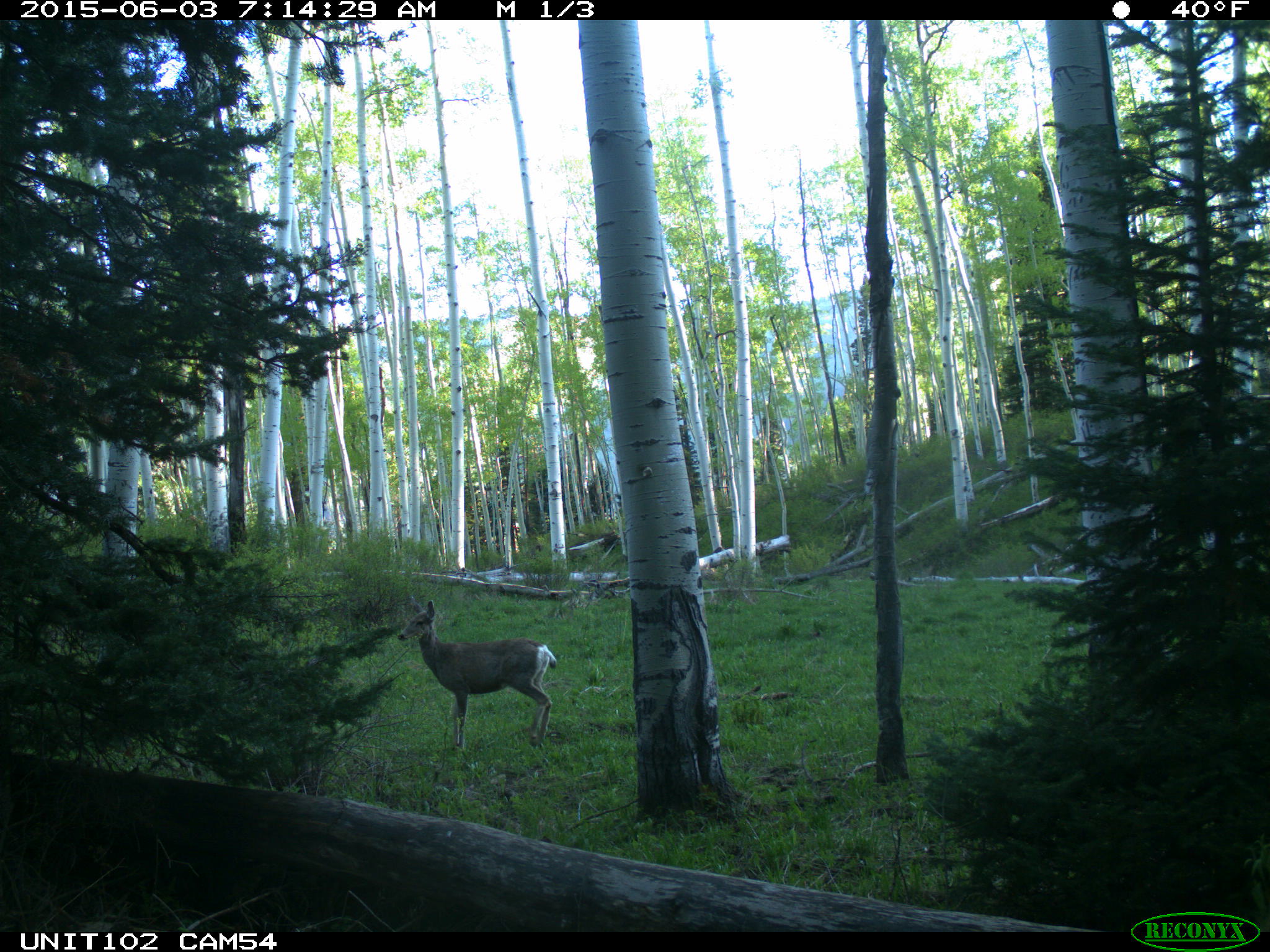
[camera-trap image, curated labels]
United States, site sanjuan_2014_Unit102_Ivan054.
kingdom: Animalia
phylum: Chordata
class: Mammalia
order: Artiodactyla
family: Cervidae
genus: Odocoileus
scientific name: Odocoileus hemionus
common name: mule deer